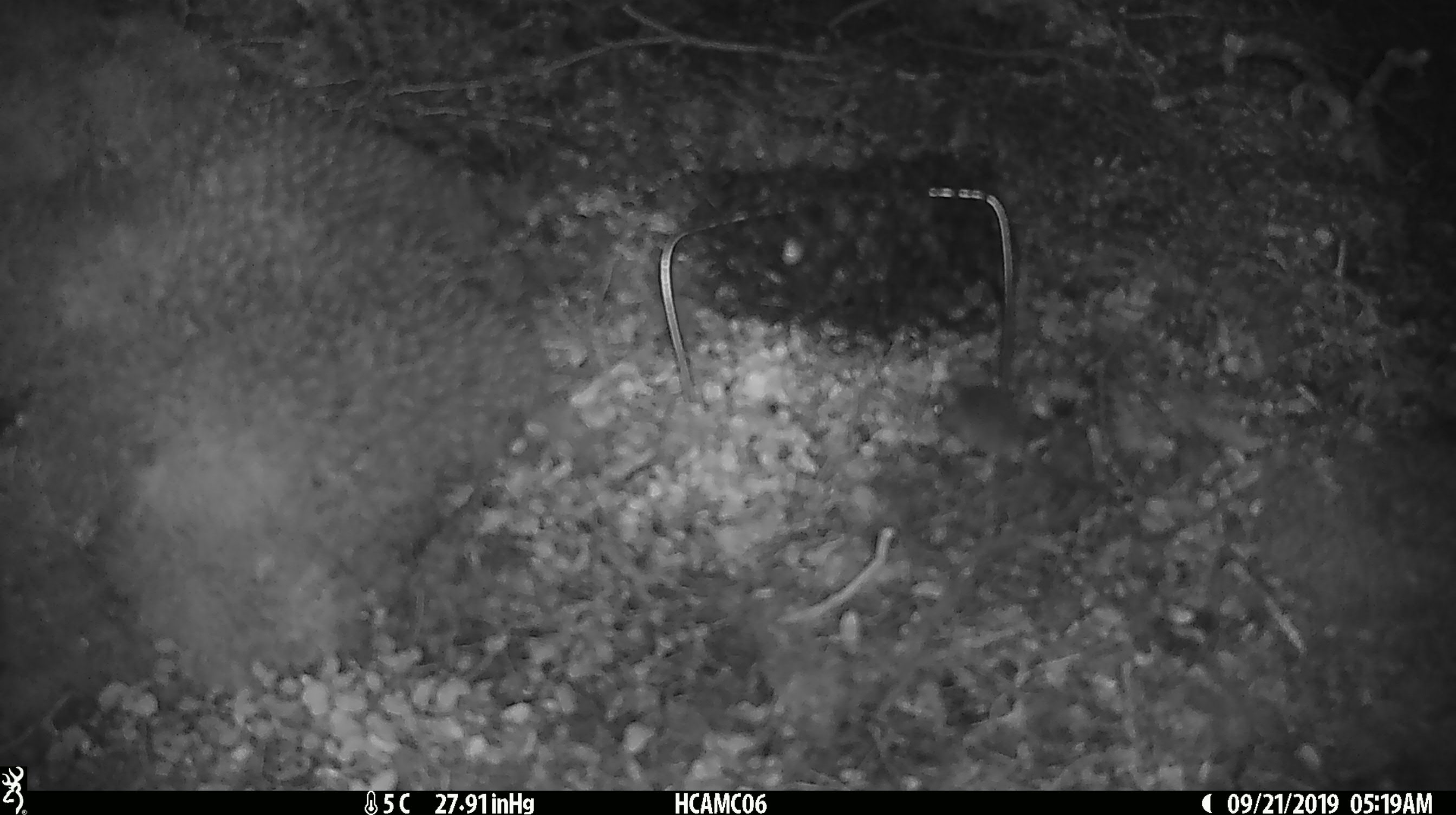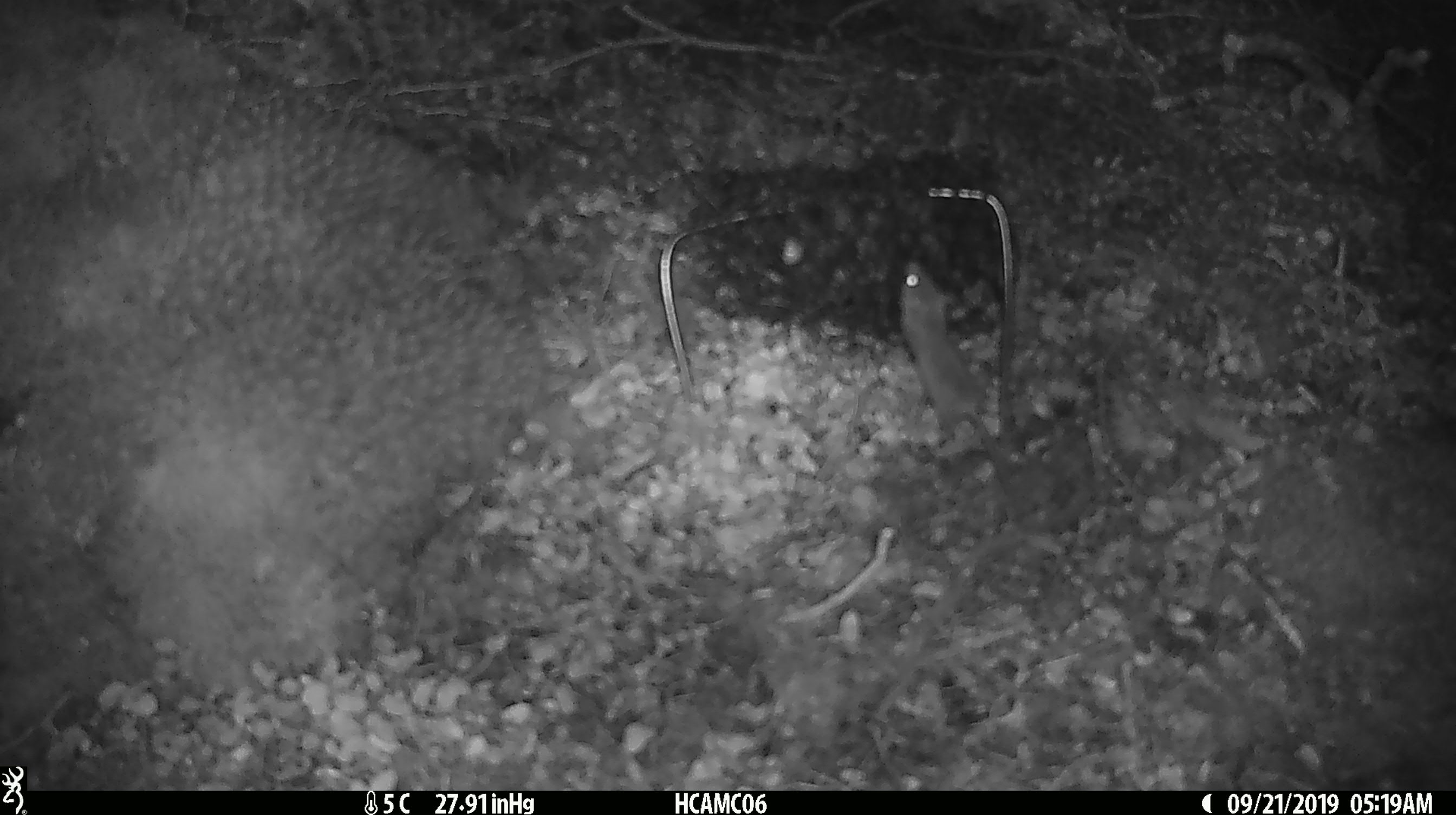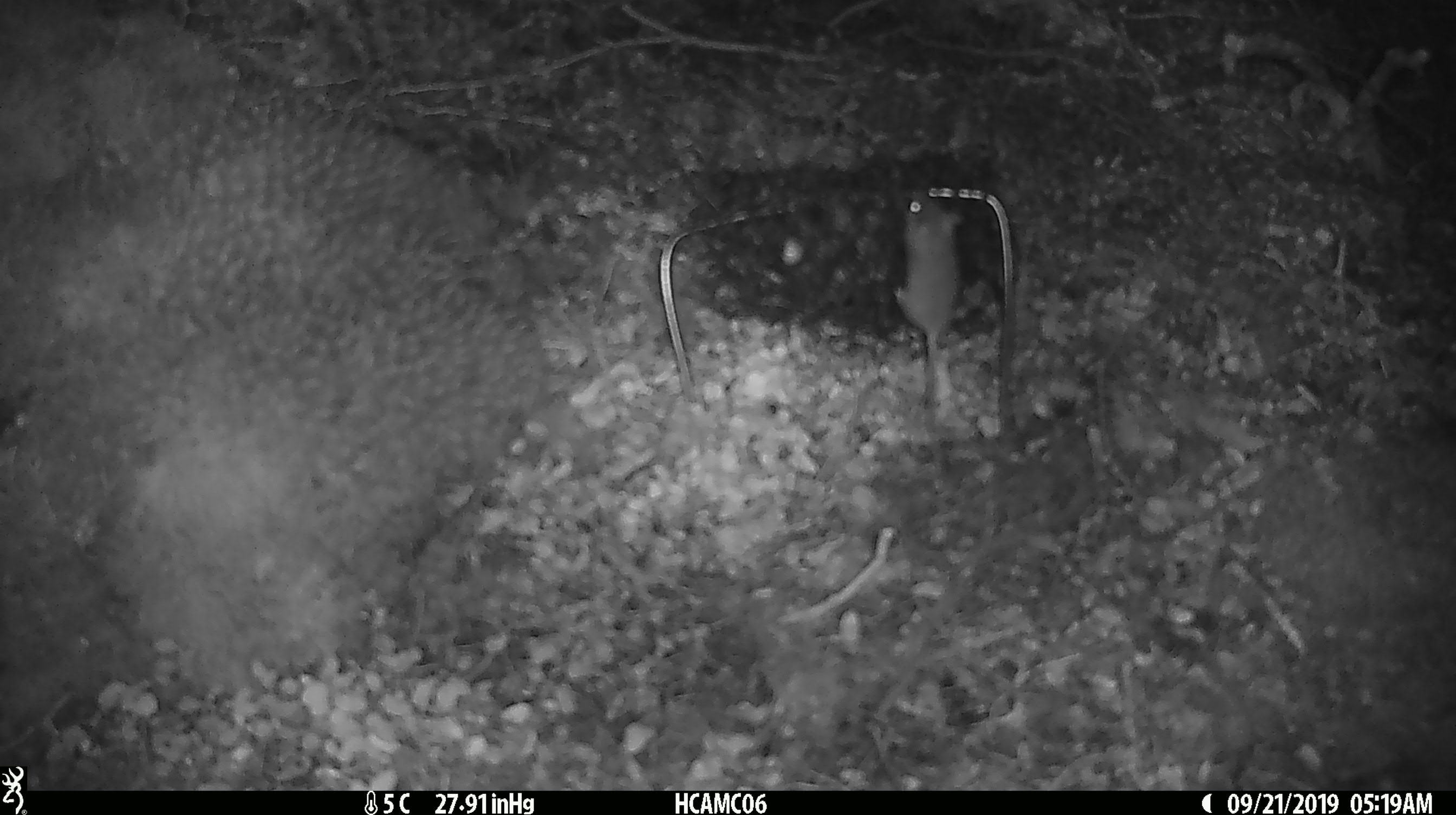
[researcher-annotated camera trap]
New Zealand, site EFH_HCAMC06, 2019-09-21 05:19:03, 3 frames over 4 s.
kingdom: Animalia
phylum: Chordata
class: Mammalia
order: Rodentia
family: Muridae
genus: Mus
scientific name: Mus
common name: mouse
Mouse (Mus).